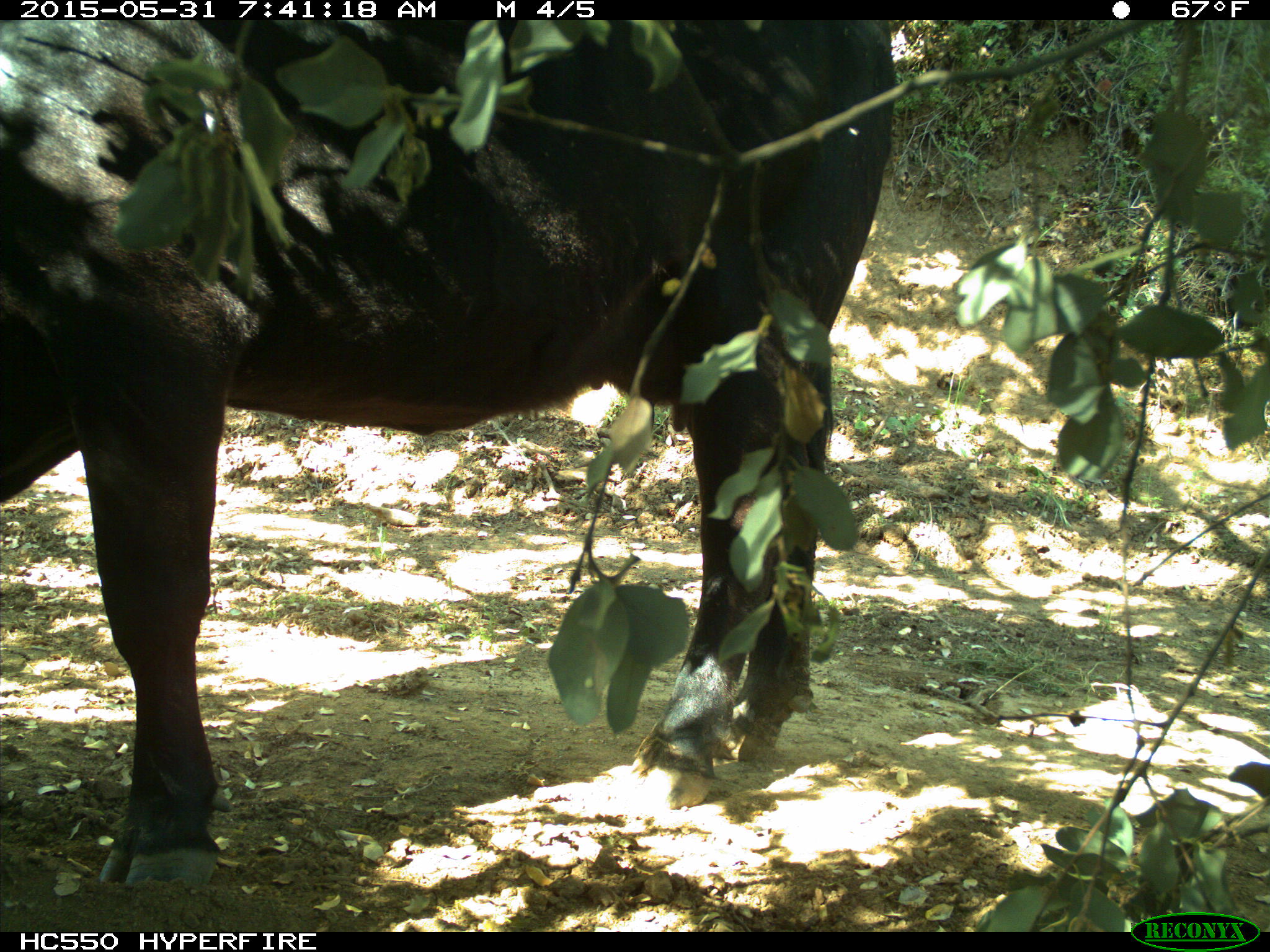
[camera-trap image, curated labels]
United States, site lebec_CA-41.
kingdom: Animalia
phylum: Chordata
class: Mammalia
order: Artiodactyla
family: Bovidae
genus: Bos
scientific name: Bos taurus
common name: domestic cow